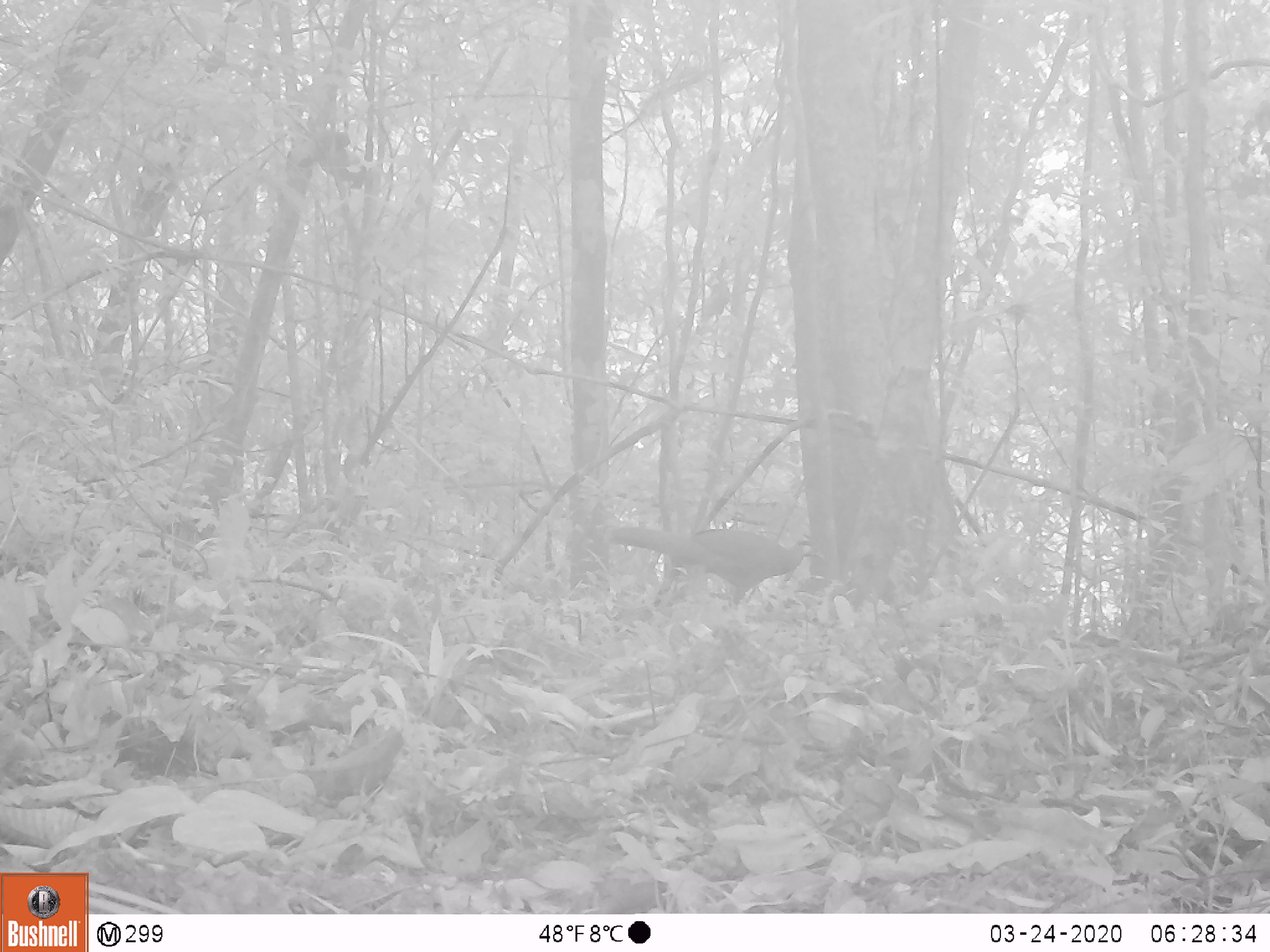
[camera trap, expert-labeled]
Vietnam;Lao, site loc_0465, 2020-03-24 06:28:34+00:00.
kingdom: Animalia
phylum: Chordata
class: Aves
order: Galliformes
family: Phasianidae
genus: Lophura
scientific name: Lophura nycthemera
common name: silver pheasant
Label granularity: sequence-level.